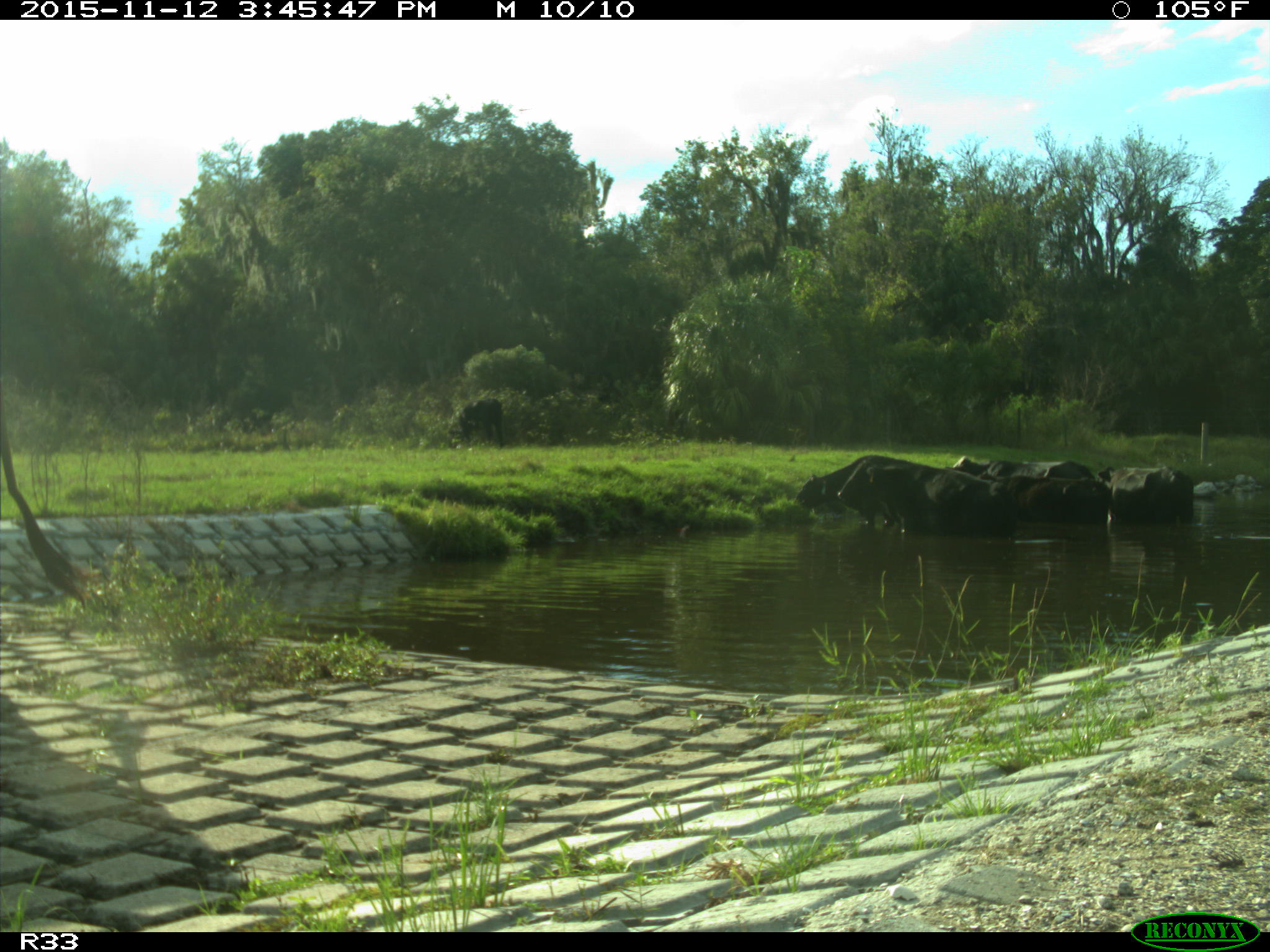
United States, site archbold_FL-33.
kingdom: Animalia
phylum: Chordata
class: Mammalia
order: Artiodactyla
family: Bovidae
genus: Bos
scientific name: Bos taurus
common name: domestic cow